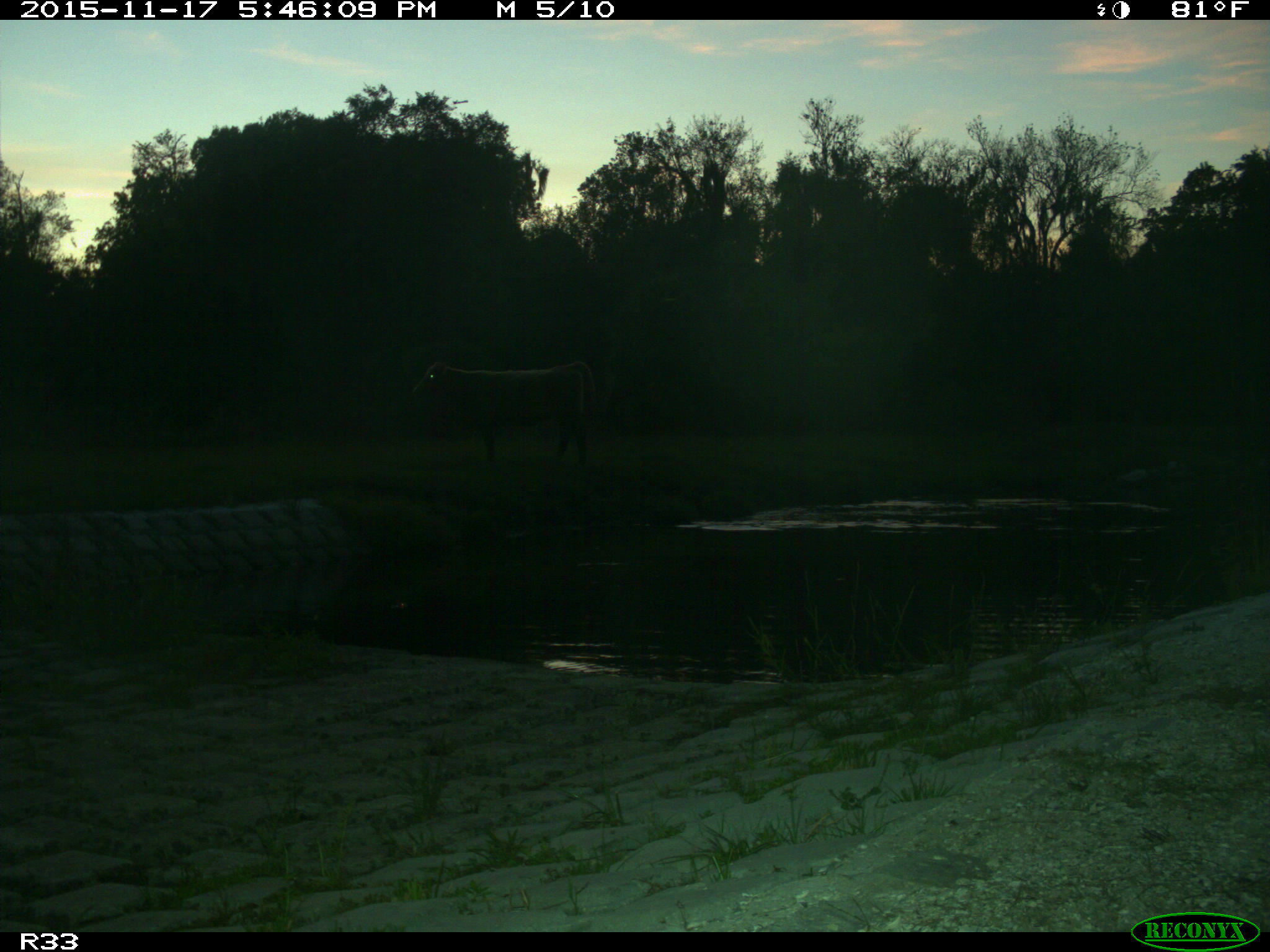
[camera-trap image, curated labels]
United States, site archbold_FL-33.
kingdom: Animalia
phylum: Chordata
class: Mammalia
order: Artiodactyla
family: Bovidae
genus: Bos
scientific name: Bos taurus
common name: domestic cow